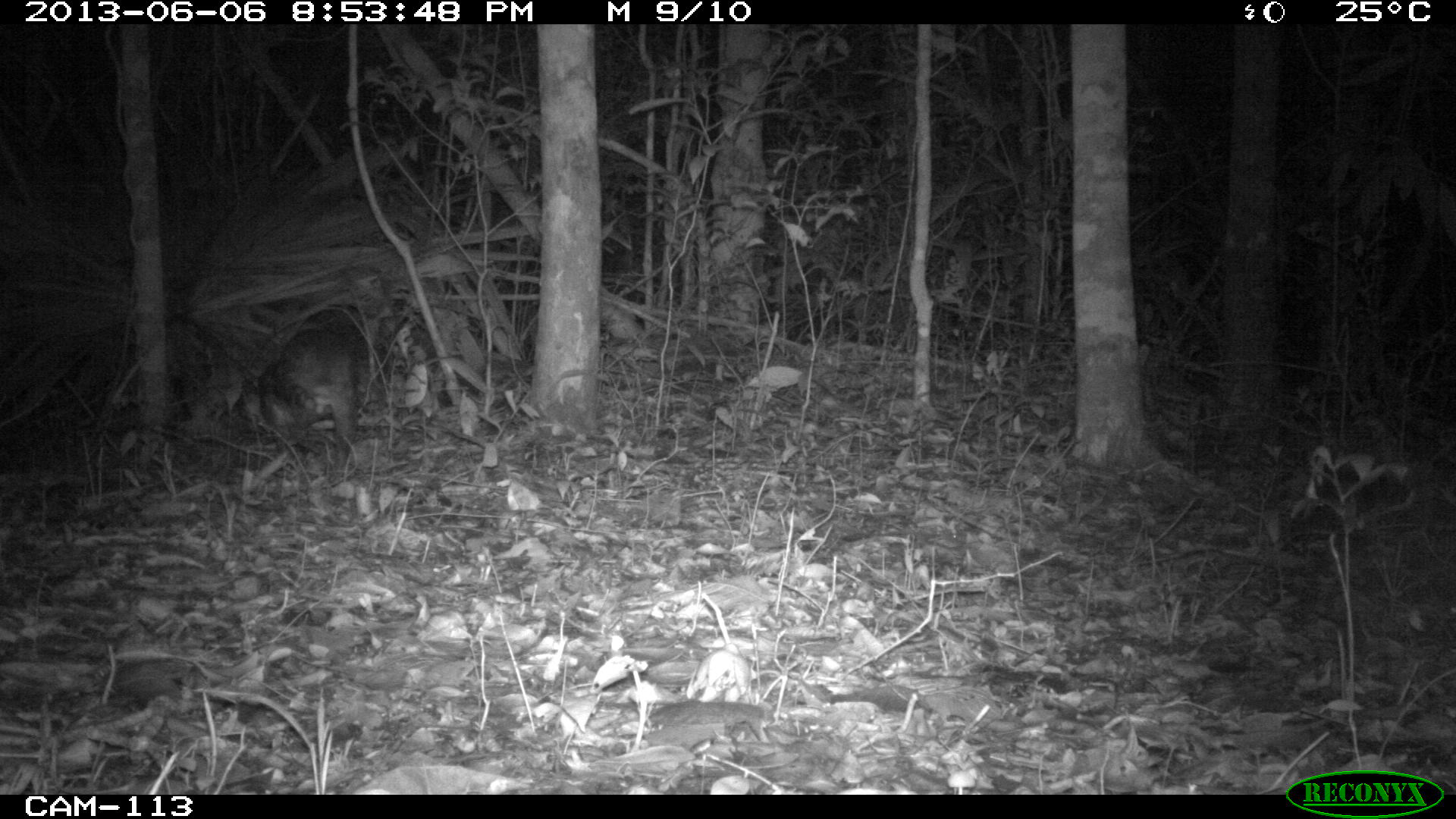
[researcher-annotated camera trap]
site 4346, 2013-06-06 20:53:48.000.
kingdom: Animalia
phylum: Chordata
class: Mammalia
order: Rodentia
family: Cuniculidae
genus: Cuniculus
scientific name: Cuniculus paca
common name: lowland paca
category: agouti paca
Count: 1.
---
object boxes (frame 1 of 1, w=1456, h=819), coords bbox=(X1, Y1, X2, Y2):
agouti paca: bbox=(257, 301, 366, 461)